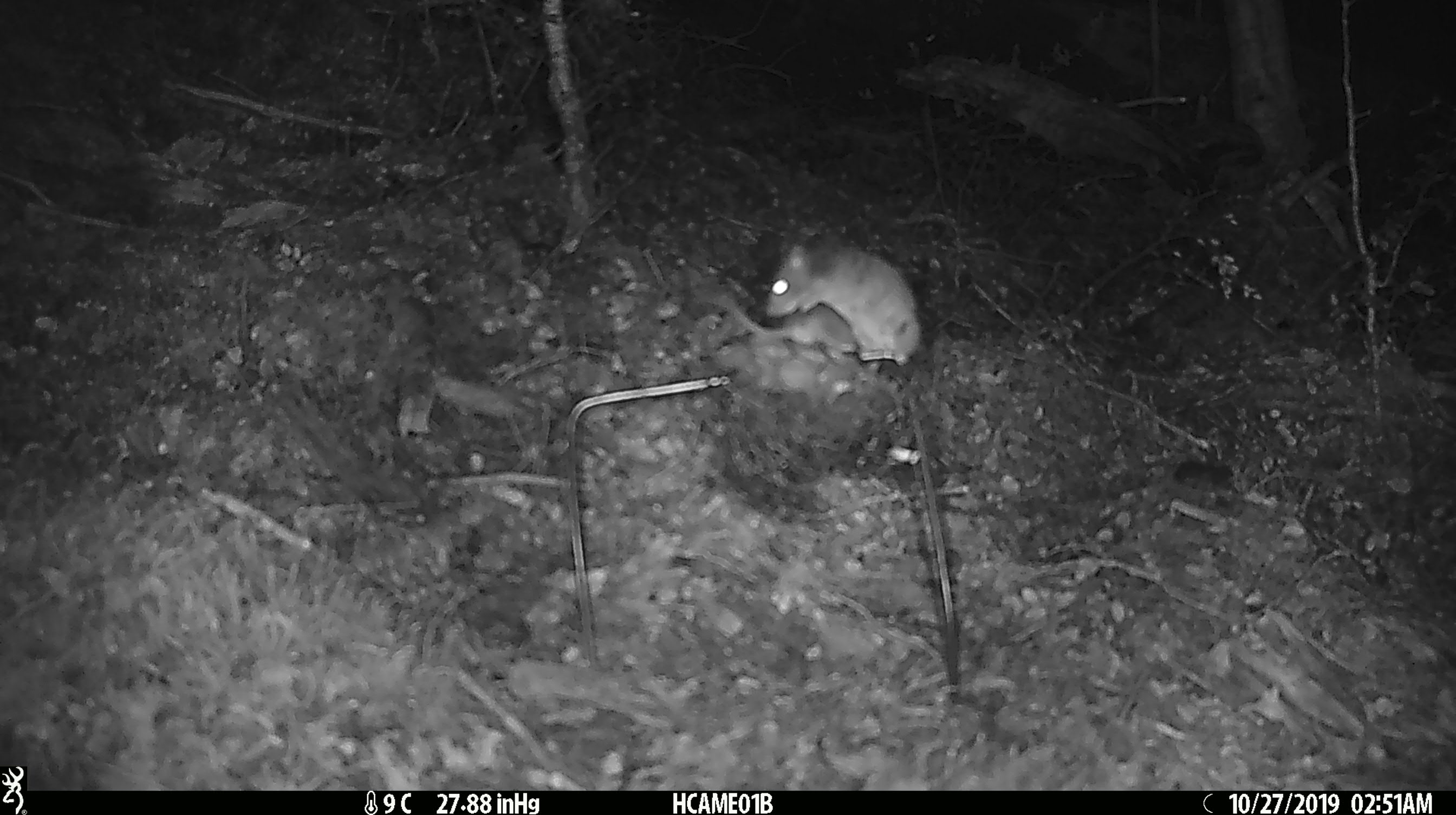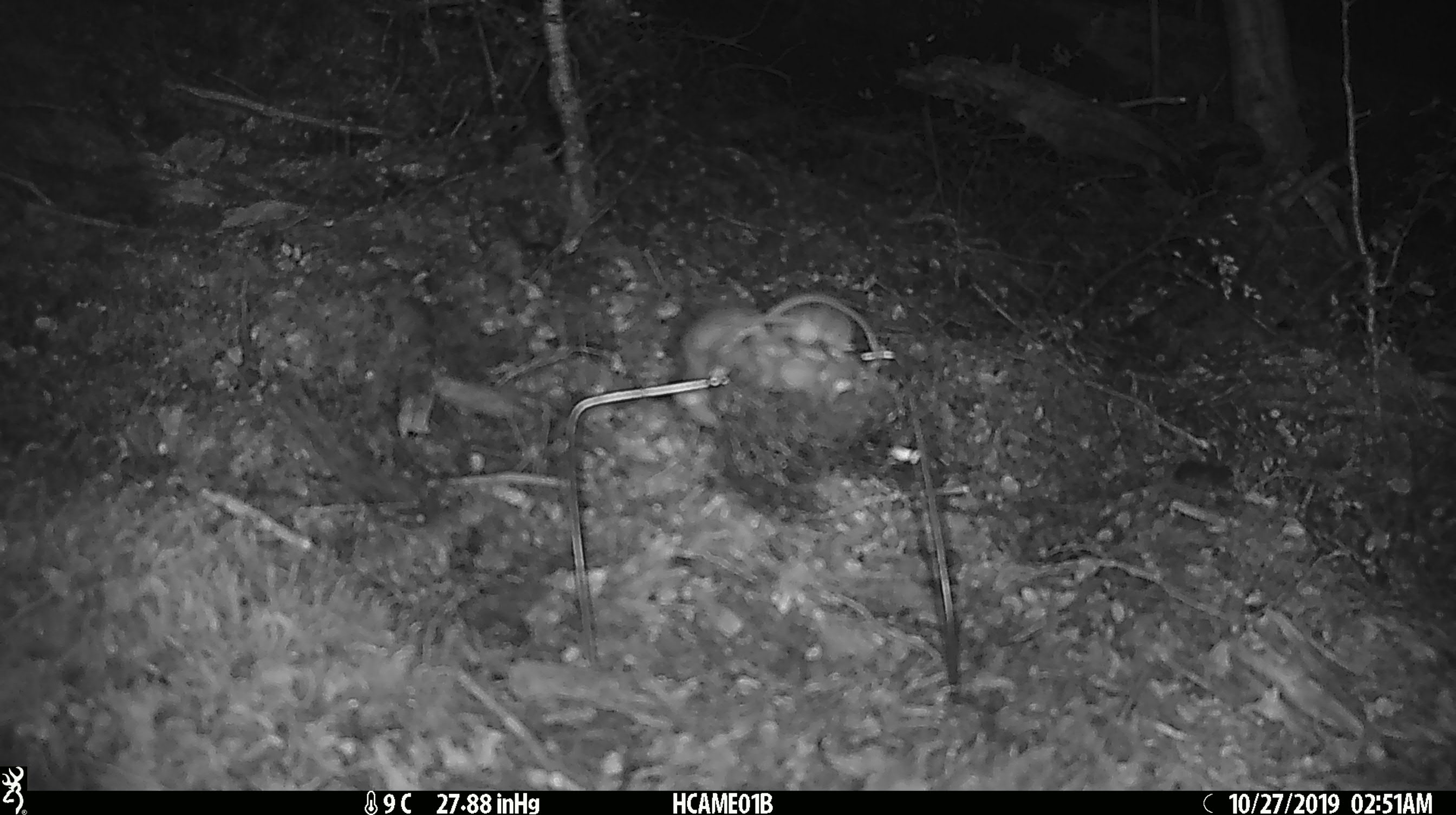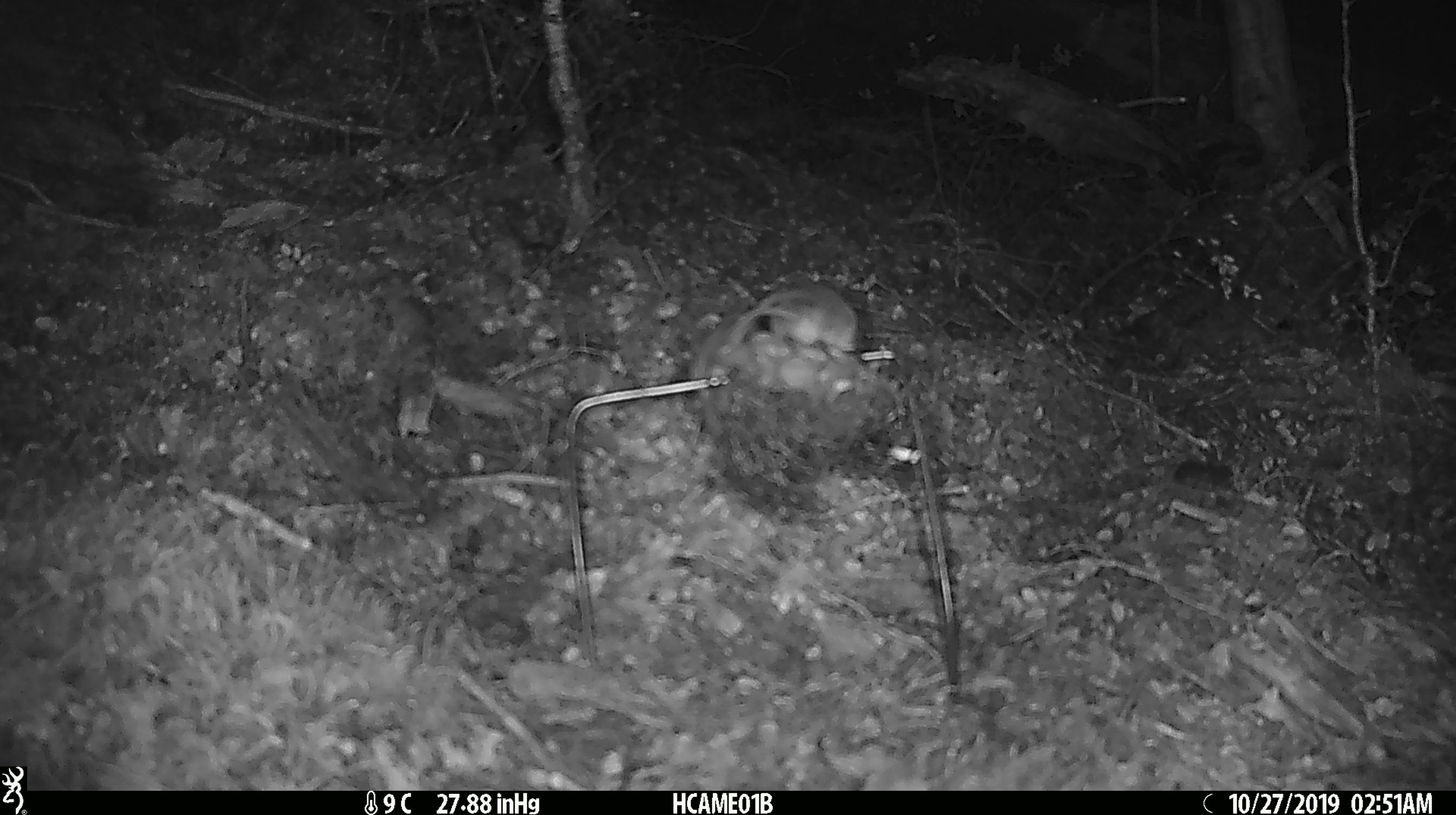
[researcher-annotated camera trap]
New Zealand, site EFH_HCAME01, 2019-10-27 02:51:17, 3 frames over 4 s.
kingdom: Animalia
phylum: Chordata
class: Mammalia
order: Rodentia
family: Muridae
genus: Mus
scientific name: Mus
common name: mouse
Mouse (Mus).